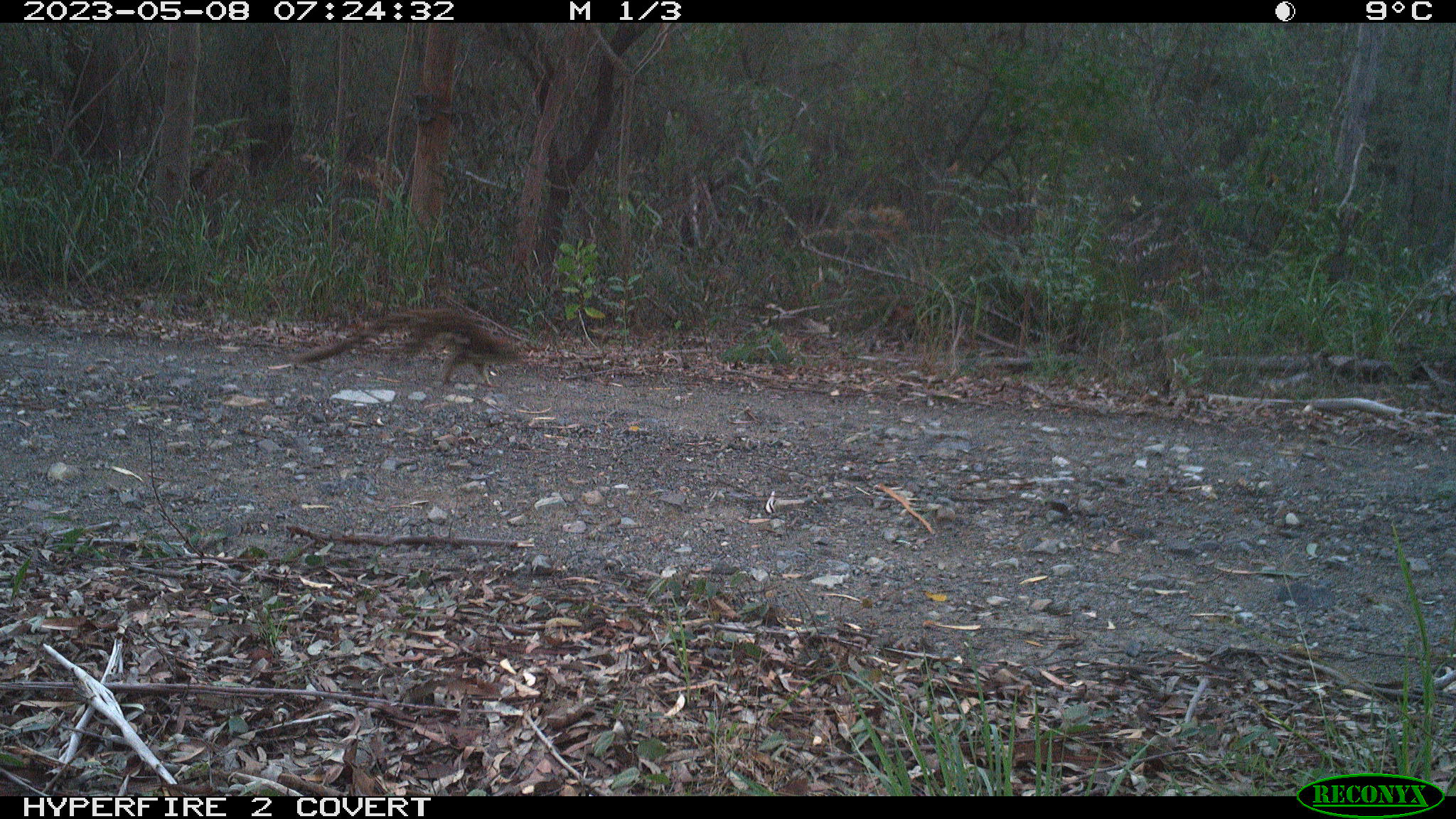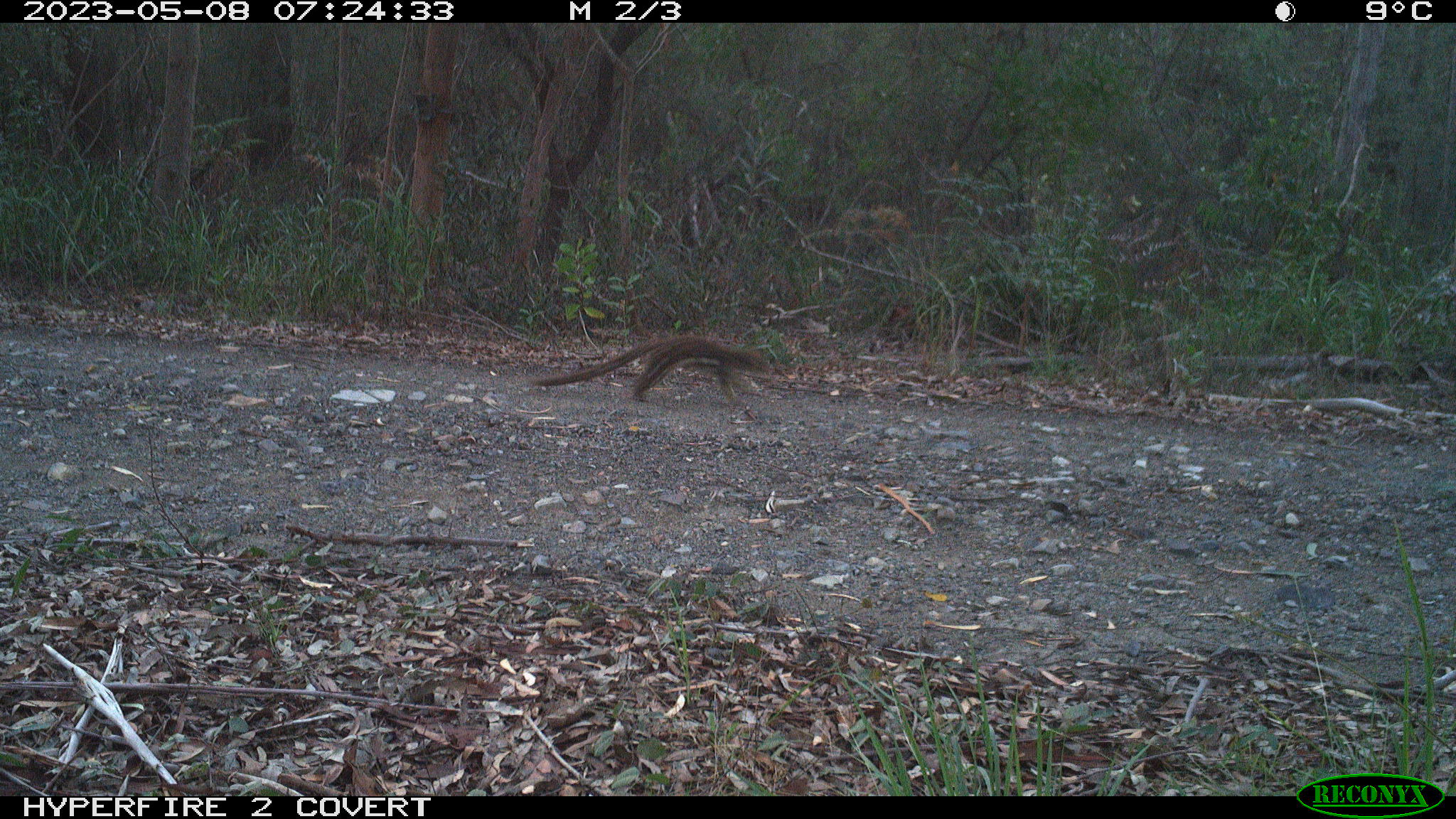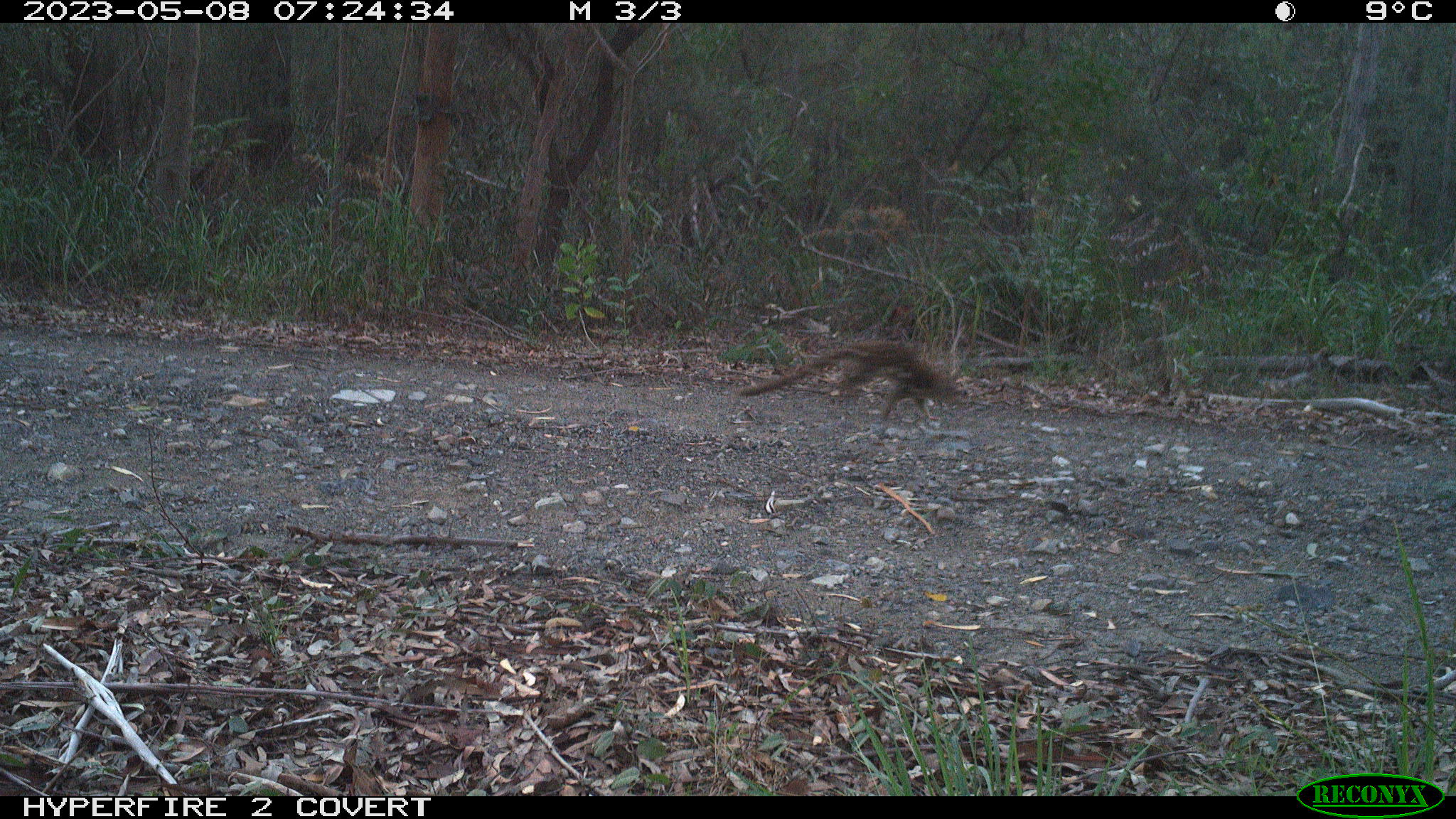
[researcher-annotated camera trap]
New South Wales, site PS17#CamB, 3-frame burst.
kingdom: Animalia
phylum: Chordata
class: Mammalia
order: Dasyuromorphia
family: Dasyuridae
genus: Dasyurus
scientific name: Dasyurus maculatus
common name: spotted-tailed quoll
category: quoll